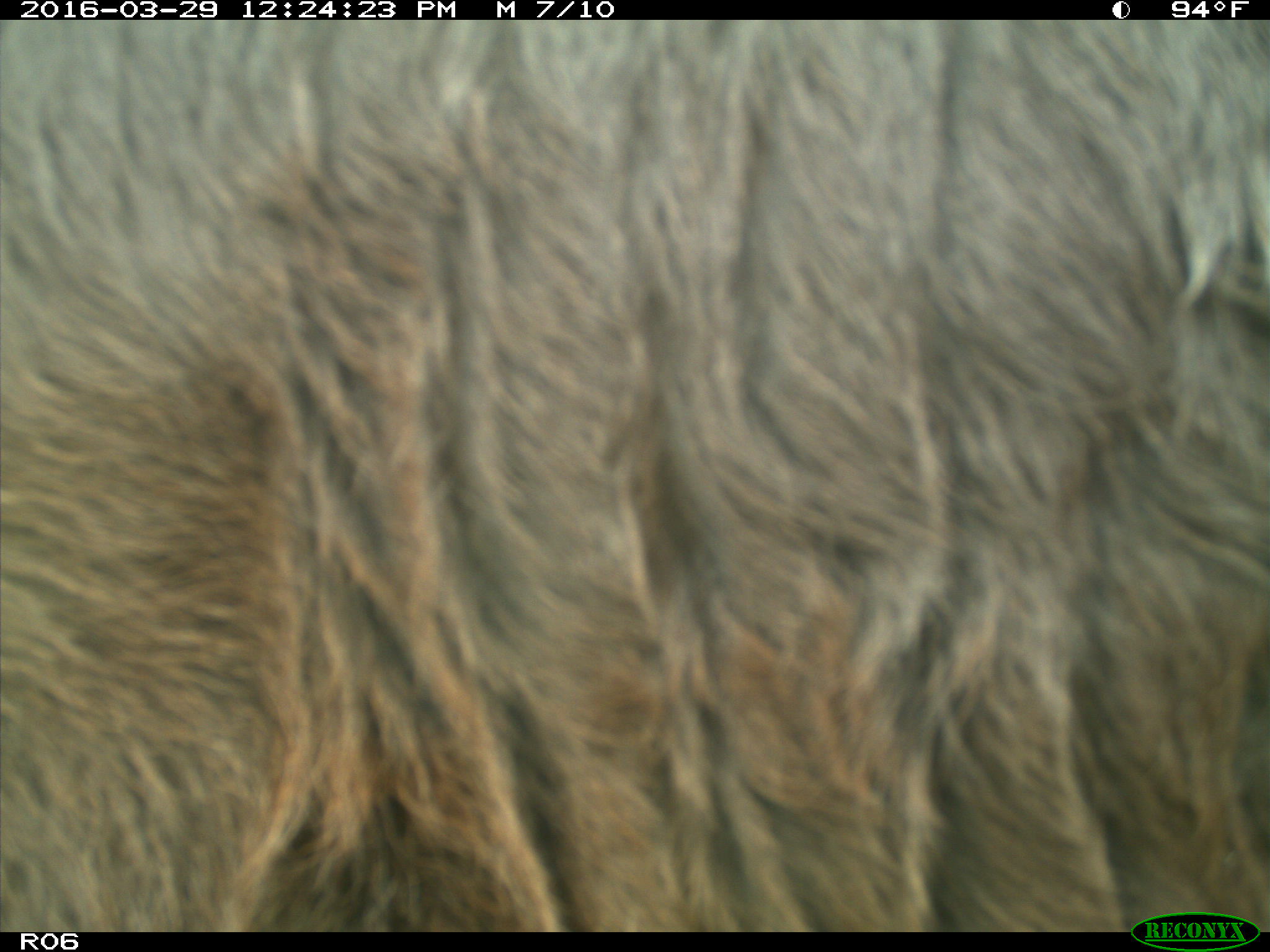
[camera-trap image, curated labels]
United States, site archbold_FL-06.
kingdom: Animalia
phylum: Chordata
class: Mammalia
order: Artiodactyla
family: Bovidae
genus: Bos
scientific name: Bos taurus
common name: domestic cow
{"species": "Bos taurus (domestic cow)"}